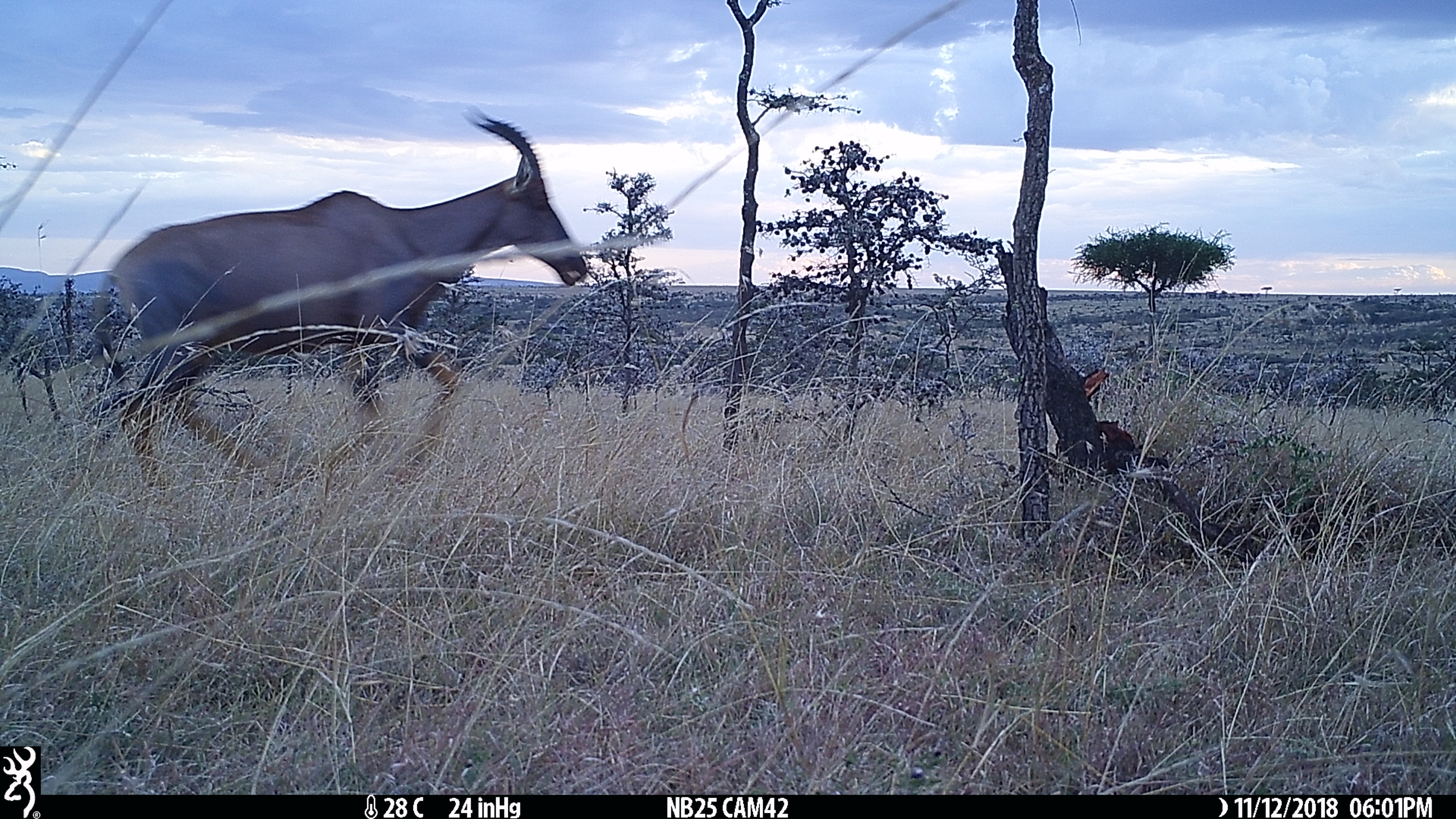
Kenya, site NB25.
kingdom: Animalia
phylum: Chordata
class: Mammalia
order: Artiodactyla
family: Bovidae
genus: Damaliscus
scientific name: Damaliscus lunatus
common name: topi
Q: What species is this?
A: Topi (Damaliscus lunatus).